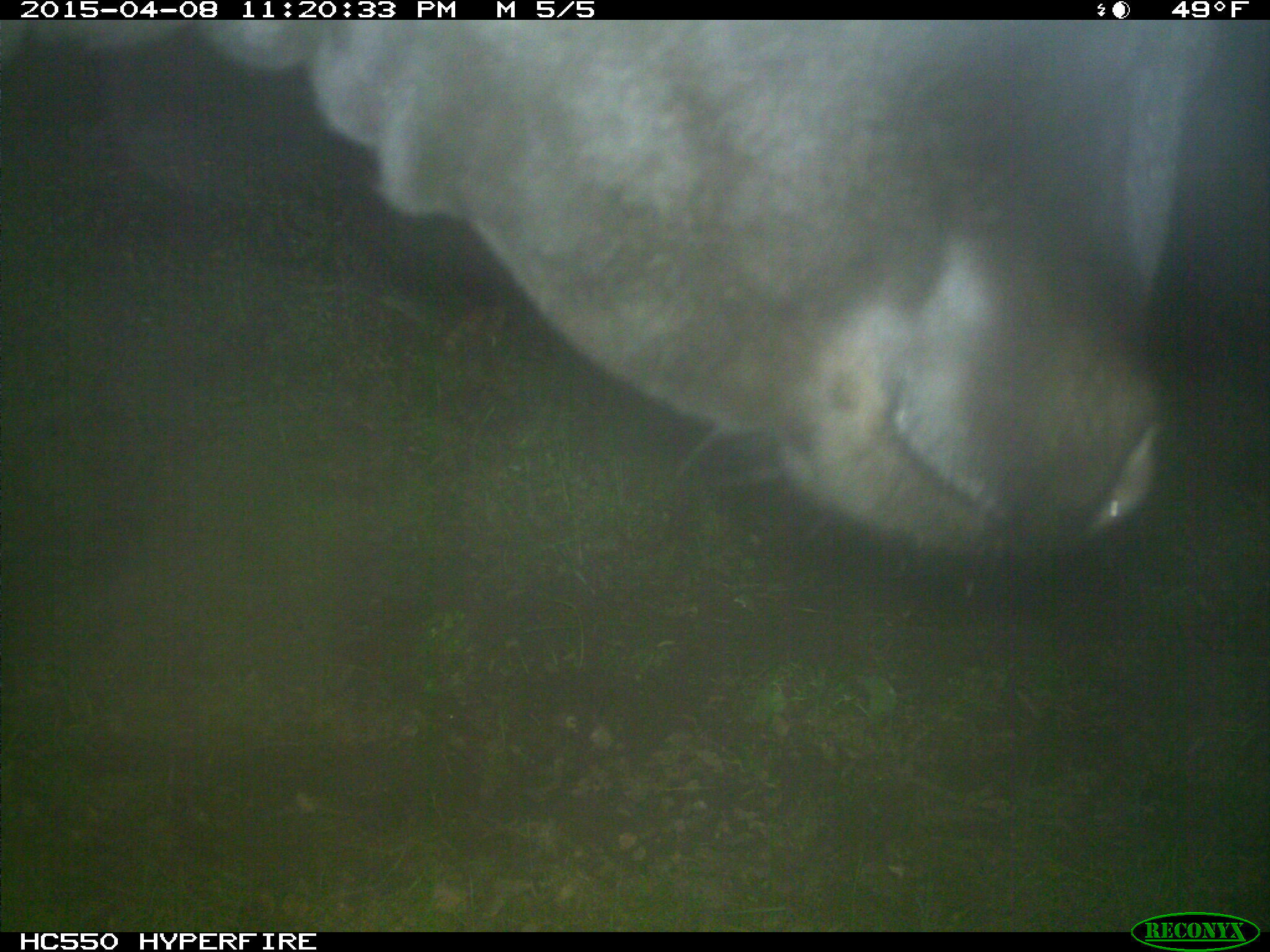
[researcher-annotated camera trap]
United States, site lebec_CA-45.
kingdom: Animalia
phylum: Chordata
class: Mammalia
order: Artiodactyla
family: Bovidae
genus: Bos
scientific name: Bos taurus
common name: domestic cow